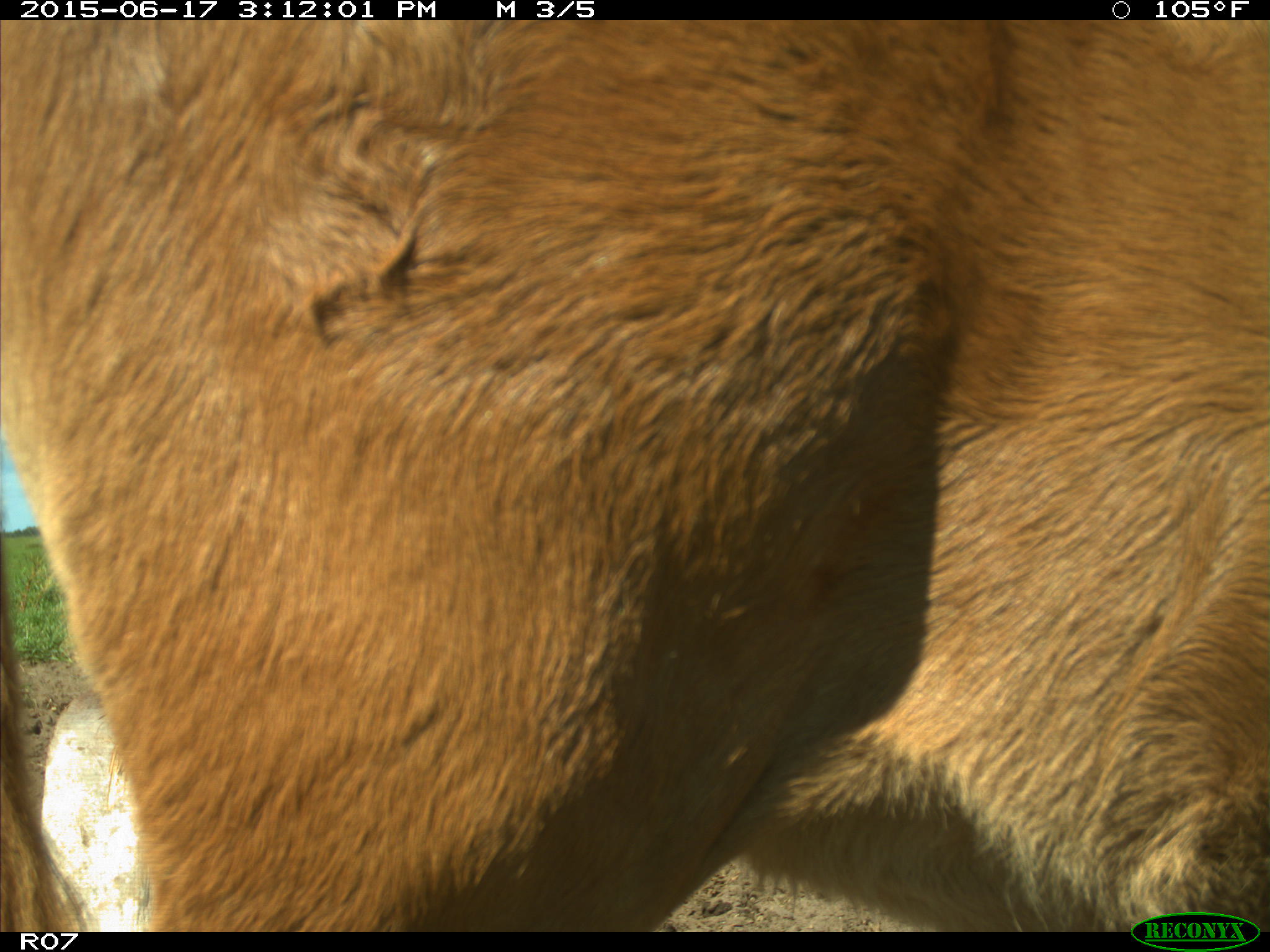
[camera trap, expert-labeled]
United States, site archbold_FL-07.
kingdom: Animalia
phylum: Chordata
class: Mammalia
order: Artiodactyla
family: Bovidae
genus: Bos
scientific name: Bos taurus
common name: domestic cow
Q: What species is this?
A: Bos taurus (domestic cow).